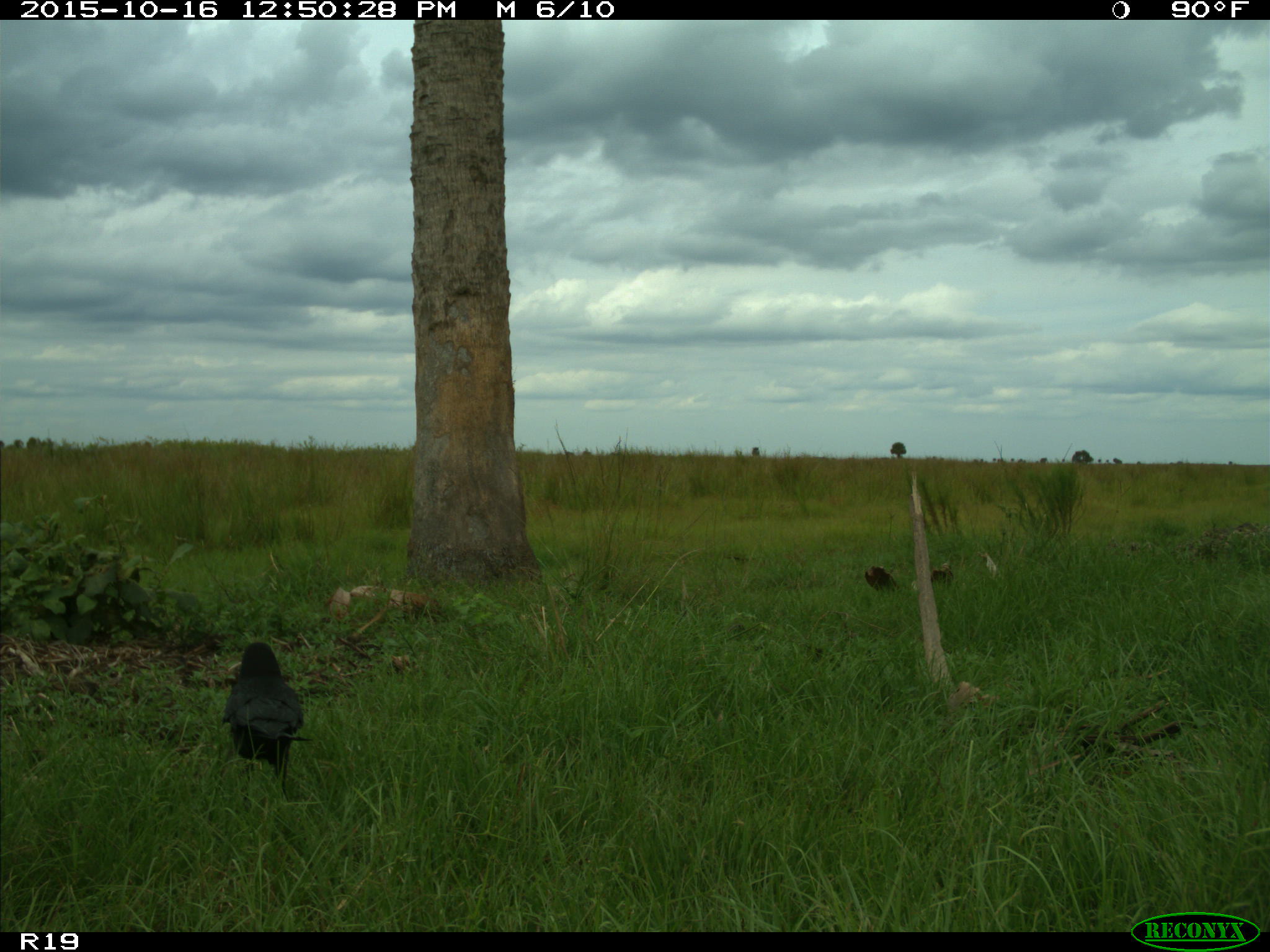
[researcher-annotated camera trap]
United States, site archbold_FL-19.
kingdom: Animalia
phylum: Chordata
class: Aves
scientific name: Aves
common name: birds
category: unidentified bird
Unidentified bird (birds) (Aves).